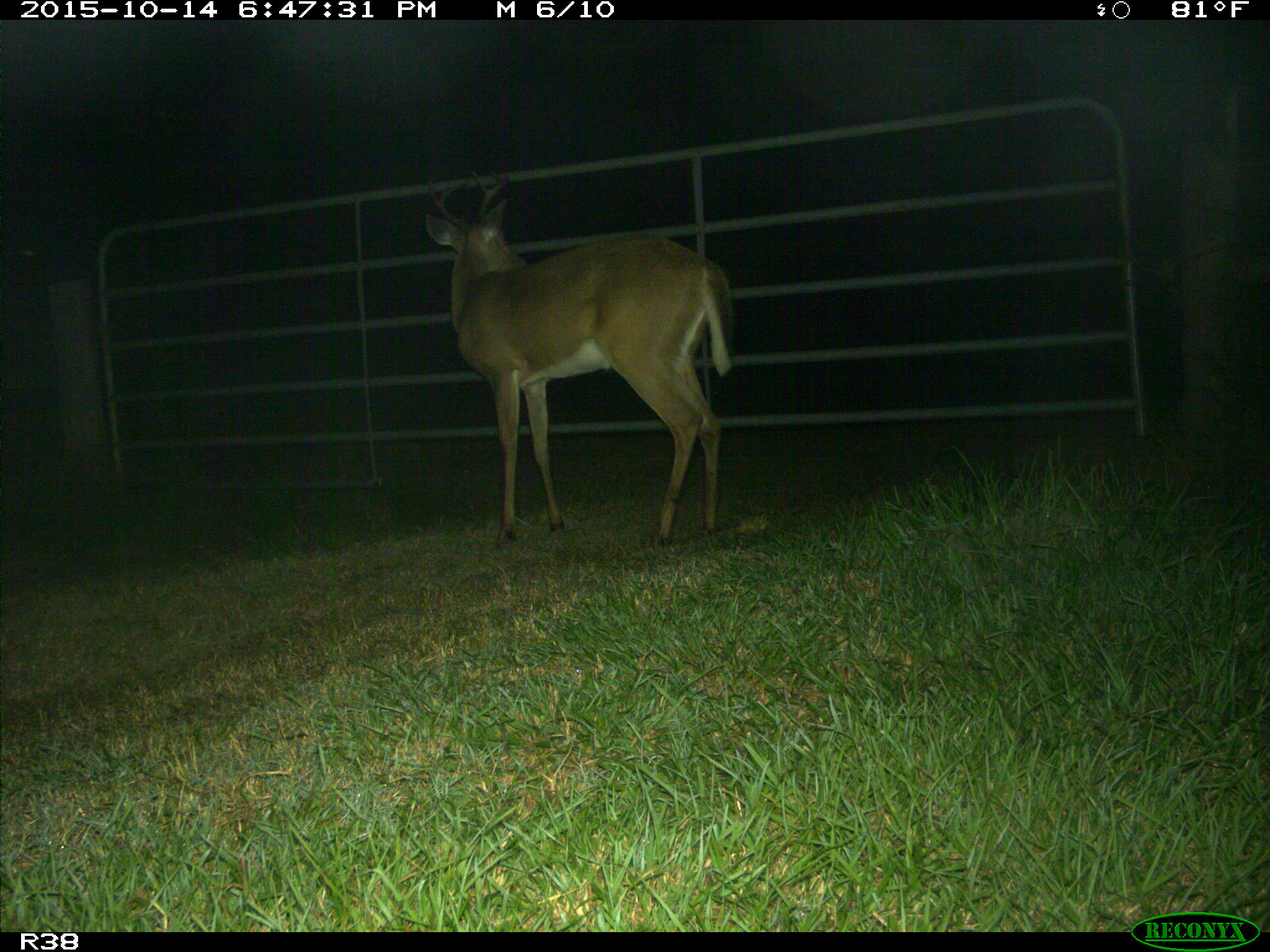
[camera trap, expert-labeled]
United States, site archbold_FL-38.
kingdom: Animalia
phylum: Chordata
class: Mammalia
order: Artiodactyla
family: Cervidae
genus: Odocoileus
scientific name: Odocoileus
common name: deer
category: unidentified deer